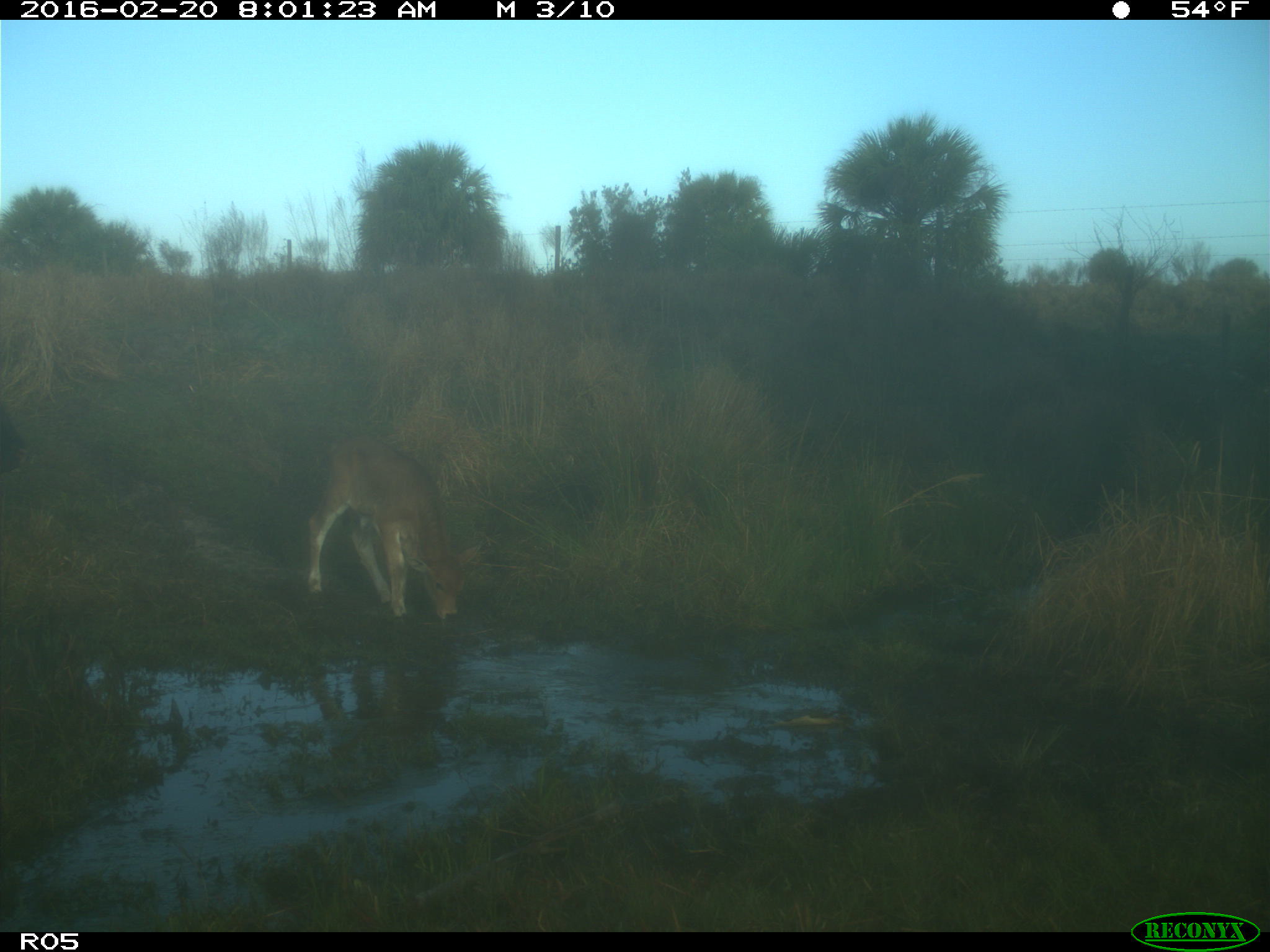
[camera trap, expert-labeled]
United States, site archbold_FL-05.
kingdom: Animalia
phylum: Chordata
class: Mammalia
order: Artiodactyla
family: Bovidae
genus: Bos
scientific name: Bos taurus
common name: domestic cow